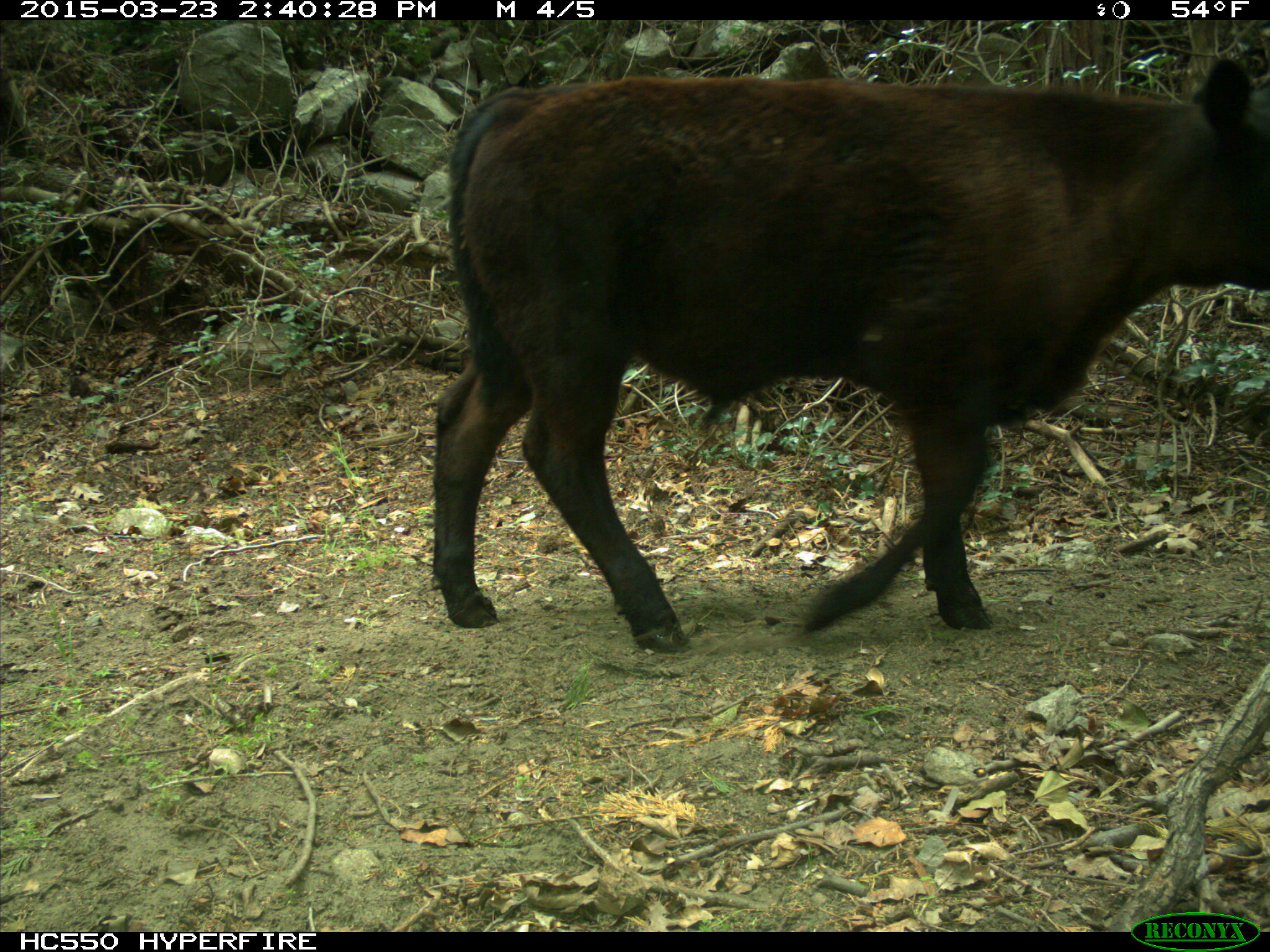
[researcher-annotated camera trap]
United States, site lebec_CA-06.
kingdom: Animalia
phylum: Chordata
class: Mammalia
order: Artiodactyla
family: Bovidae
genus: Bos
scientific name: Bos taurus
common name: domestic cow